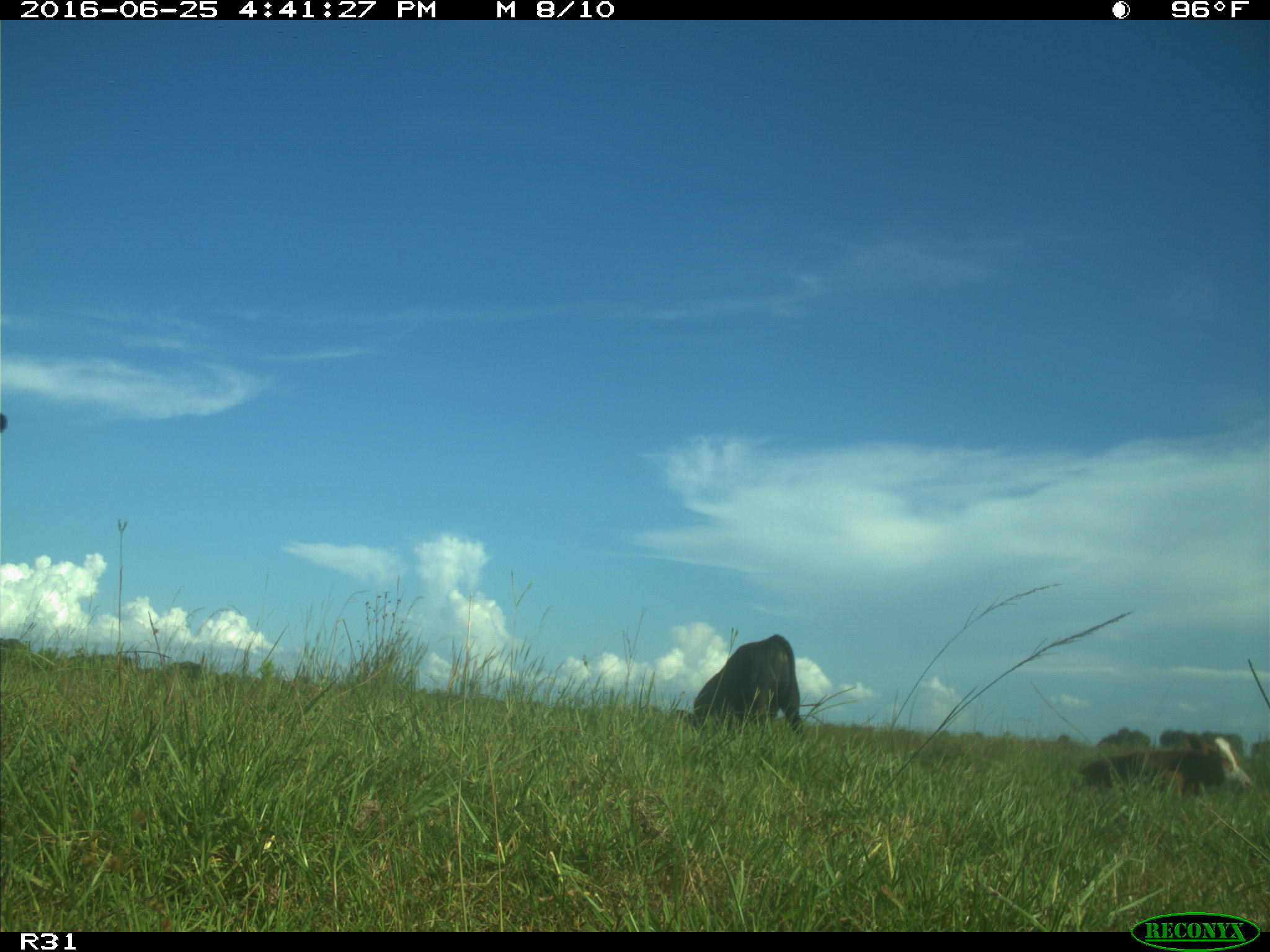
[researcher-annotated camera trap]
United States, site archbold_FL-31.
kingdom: Animalia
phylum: Chordata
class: Mammalia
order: Artiodactyla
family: Bovidae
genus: Bos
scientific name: Bos taurus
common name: domestic cow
Bos taurus (domestic cow).